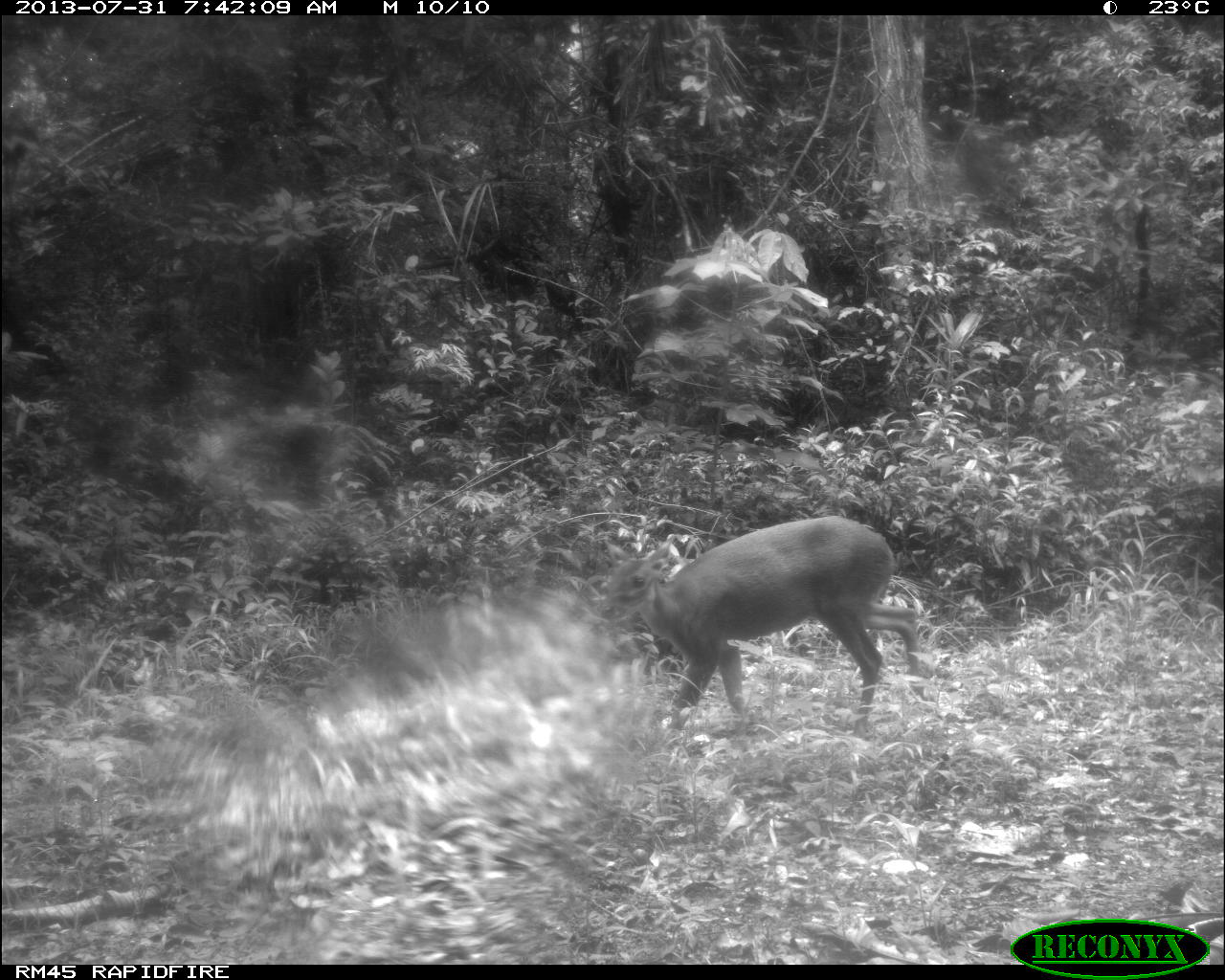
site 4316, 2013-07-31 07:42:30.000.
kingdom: Animalia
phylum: Chordata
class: Mammalia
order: Artiodactyla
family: Cervidae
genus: Mazama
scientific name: Mazama temama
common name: central american red brocket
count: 1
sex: female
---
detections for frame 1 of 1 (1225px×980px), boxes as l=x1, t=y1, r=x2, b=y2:
mazama temama: l=596, t=513, r=927, b=739